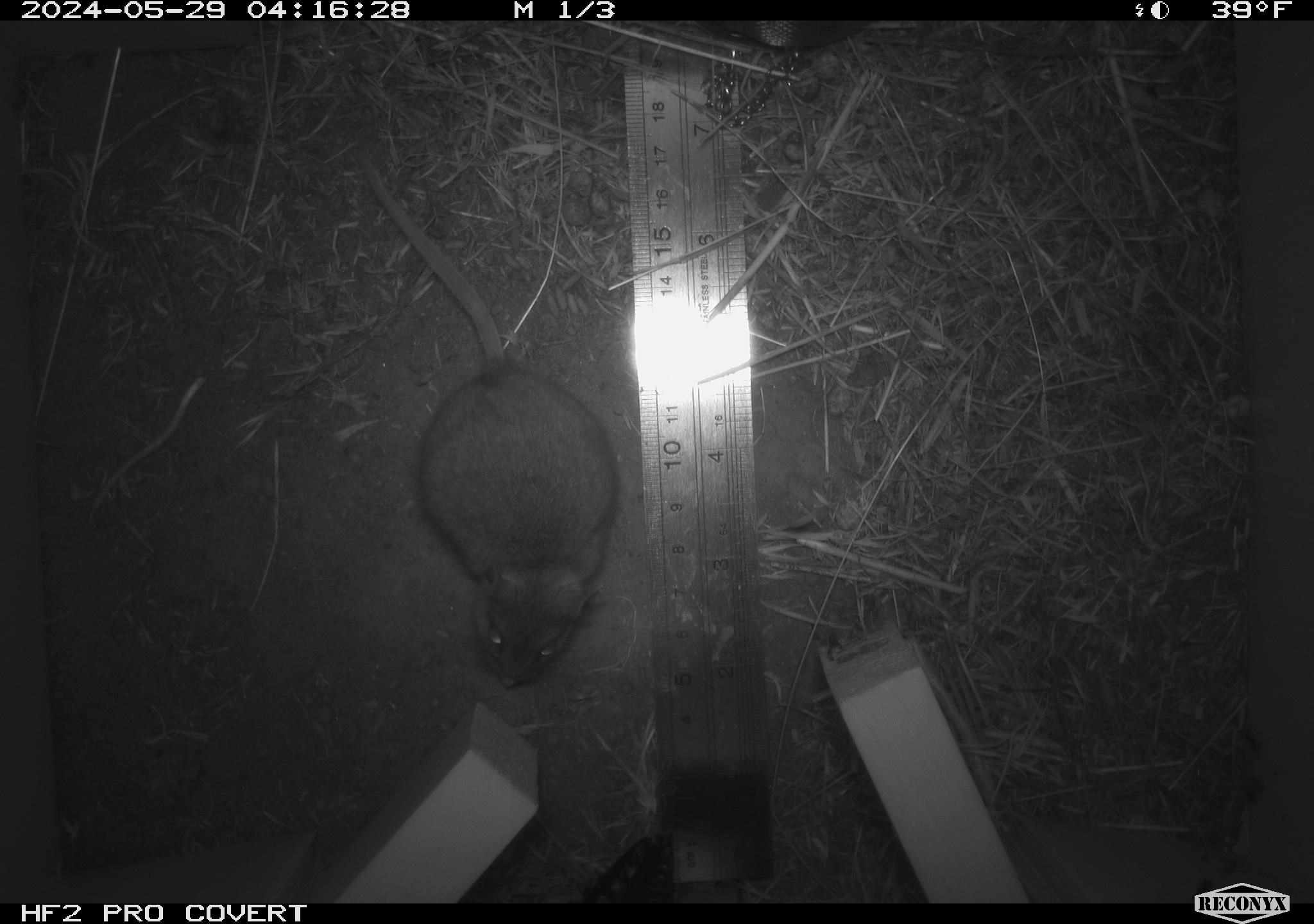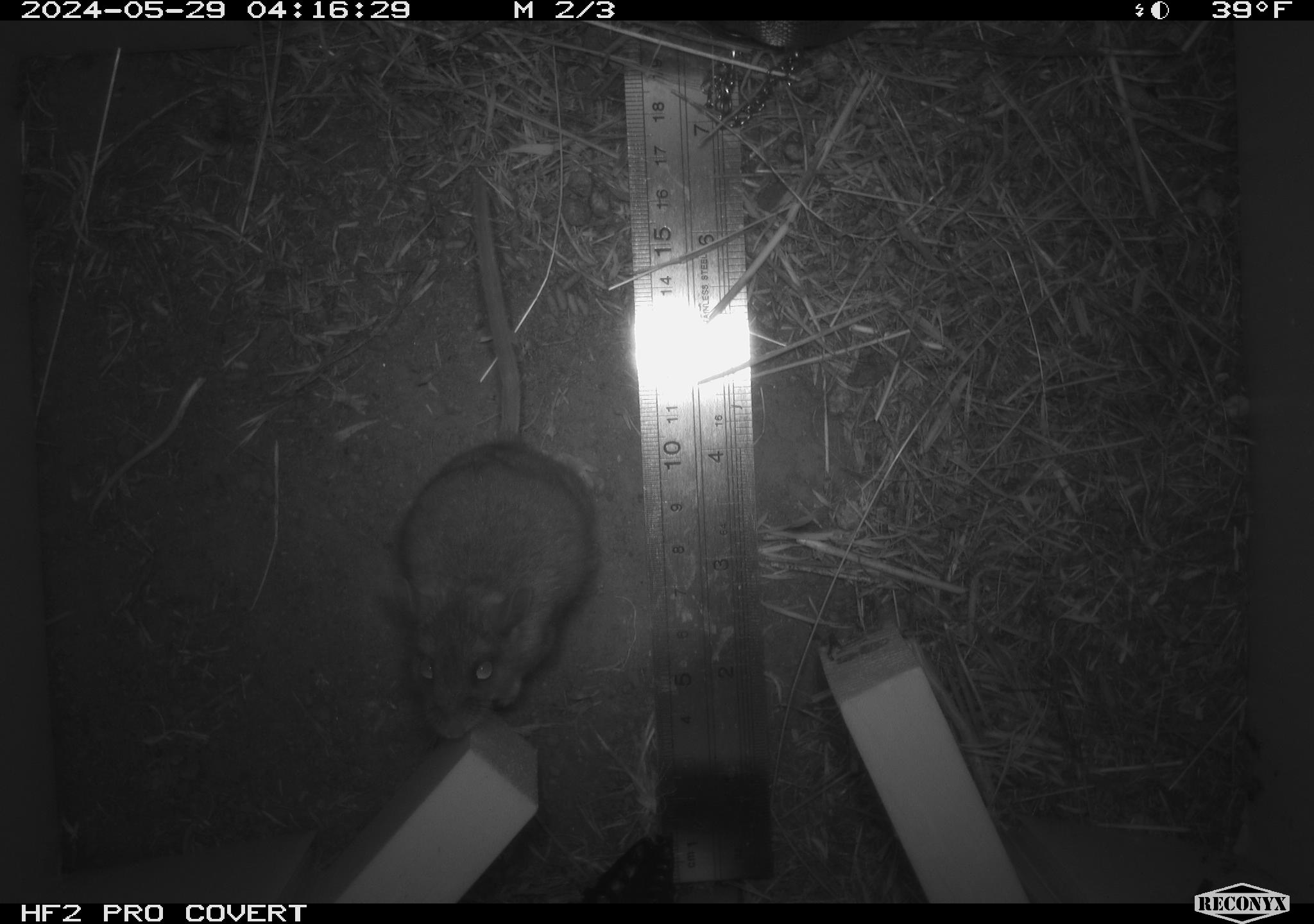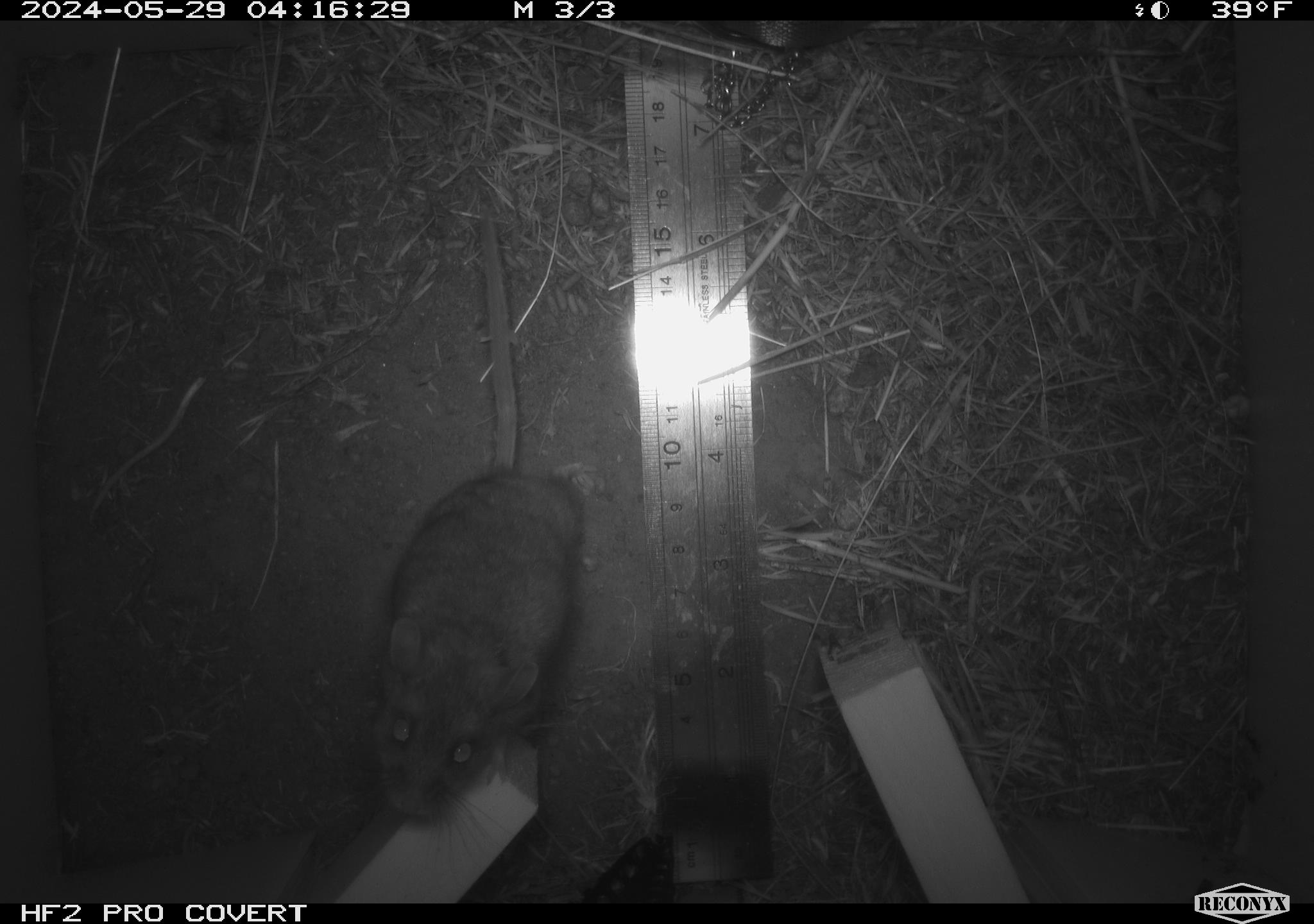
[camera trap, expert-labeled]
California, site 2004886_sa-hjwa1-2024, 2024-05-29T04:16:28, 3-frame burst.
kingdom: Animalia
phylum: Chordata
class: Mammalia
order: Rodentia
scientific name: Rodentia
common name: rodent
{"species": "rodent (Rodentia)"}